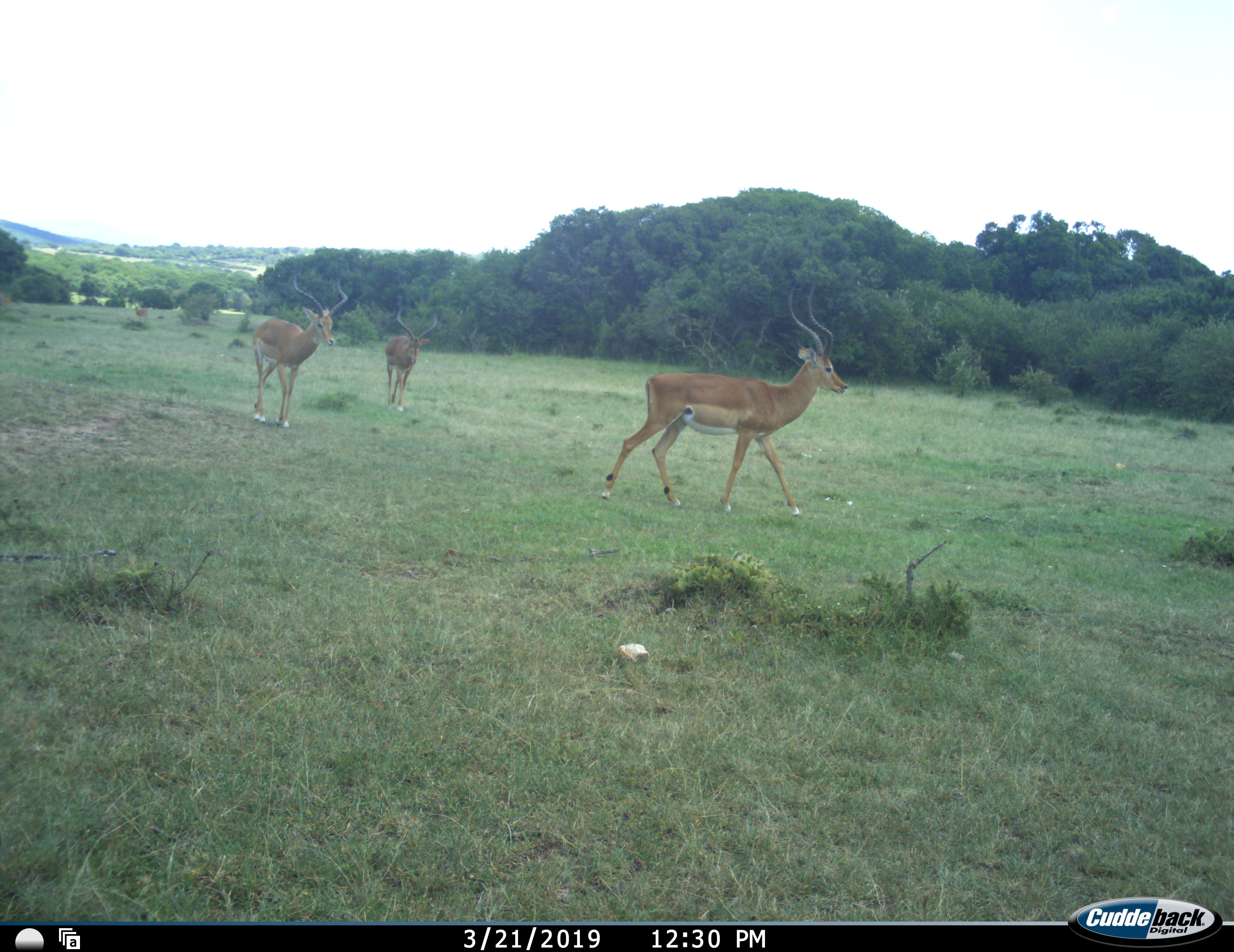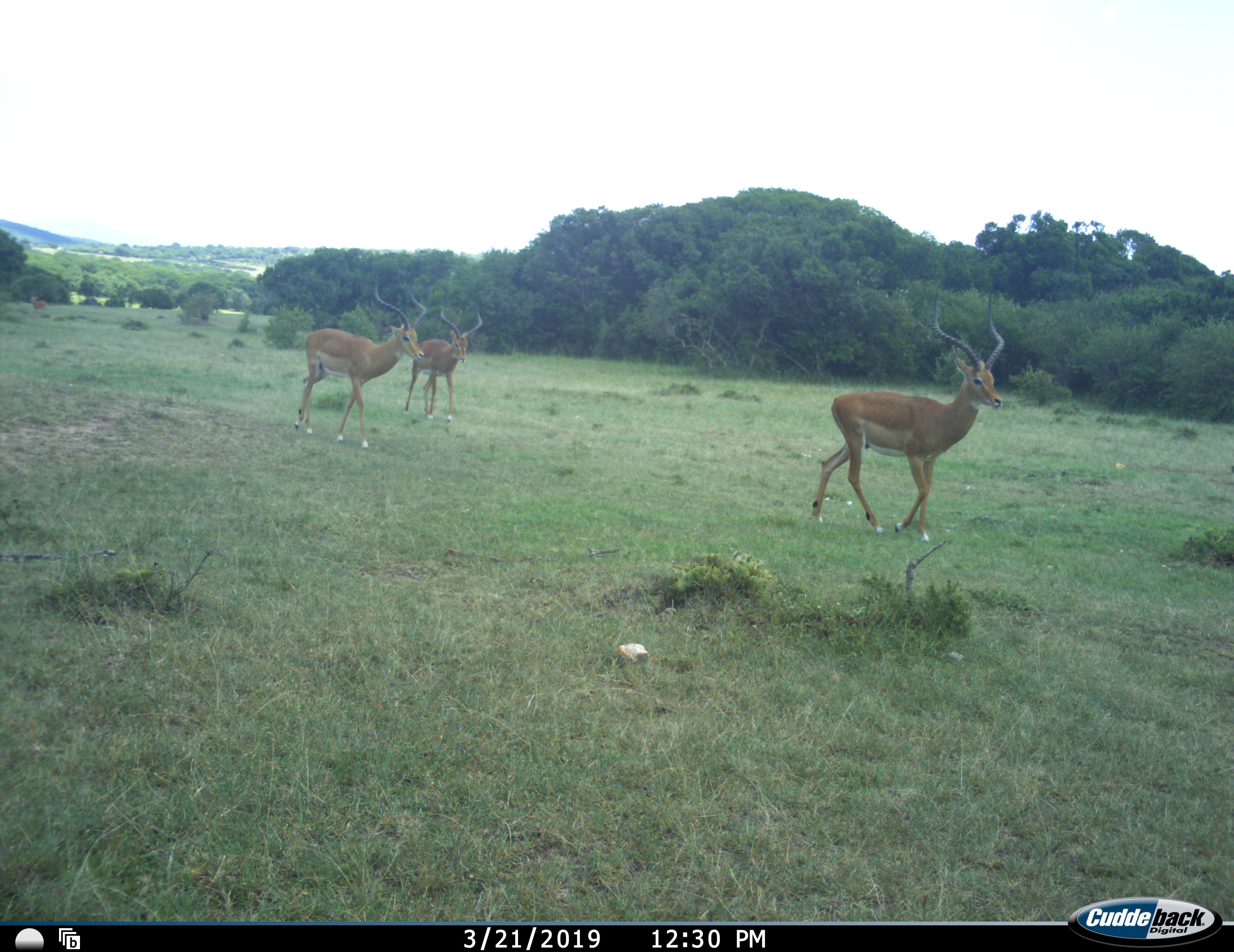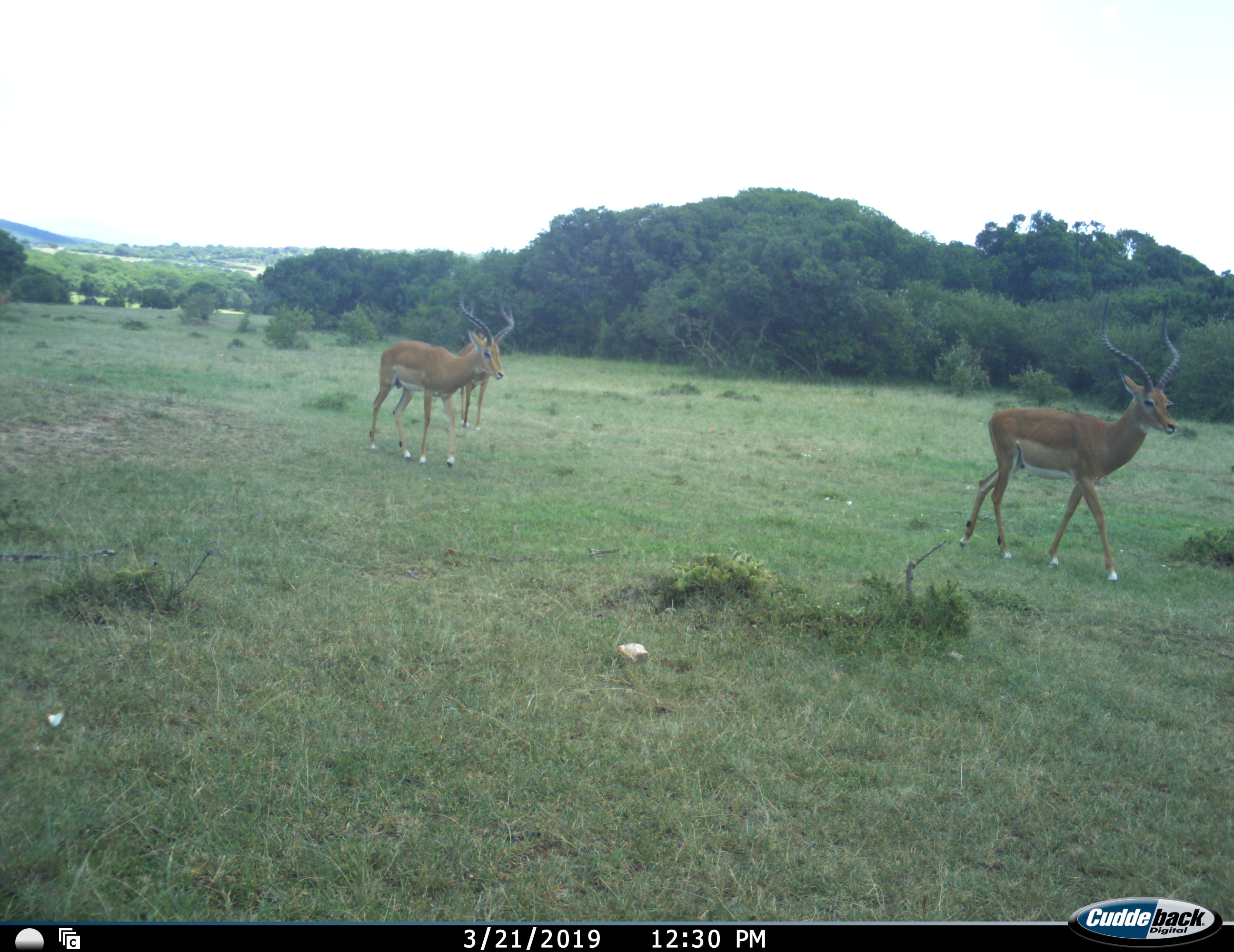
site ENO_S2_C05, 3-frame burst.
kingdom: Animalia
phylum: Chordata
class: Mammalia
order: Artiodactyla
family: Bovidae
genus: Aepyceros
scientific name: Aepyceros melampus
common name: impala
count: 4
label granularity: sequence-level